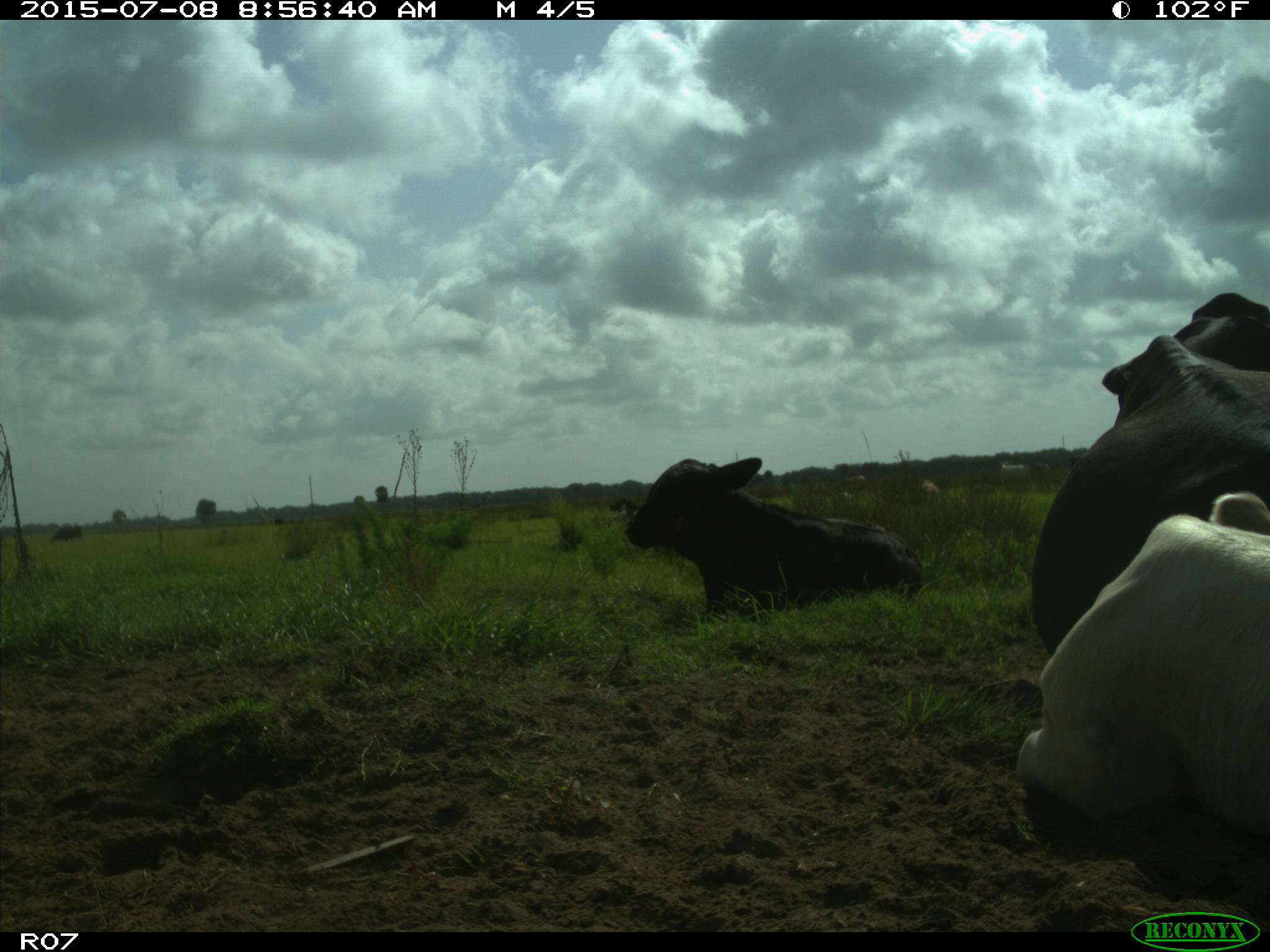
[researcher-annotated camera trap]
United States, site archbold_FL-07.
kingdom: Animalia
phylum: Chordata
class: Mammalia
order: Artiodactyla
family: Bovidae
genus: Bos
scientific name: Bos taurus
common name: domestic cow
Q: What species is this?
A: Bos taurus (domestic cow).